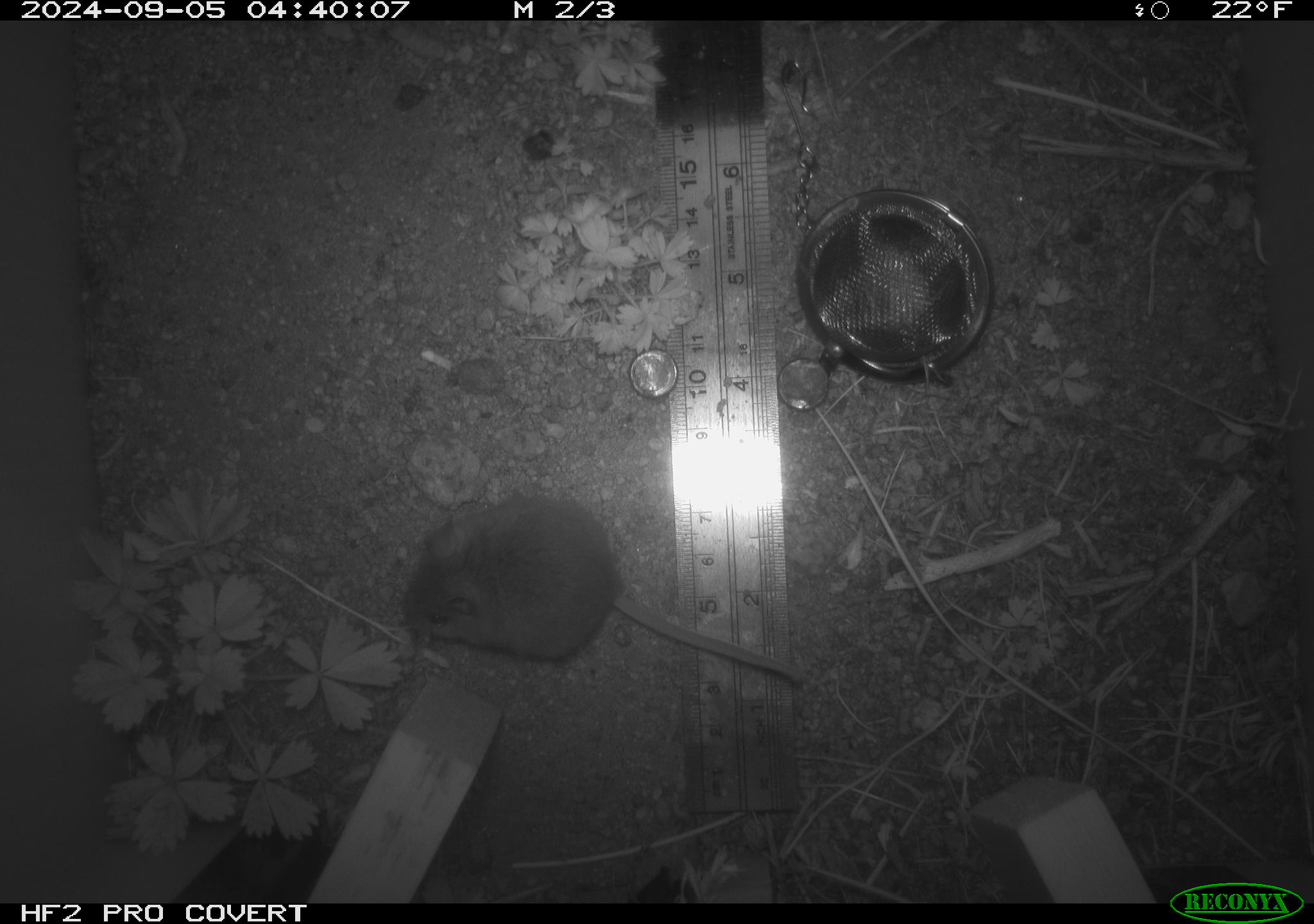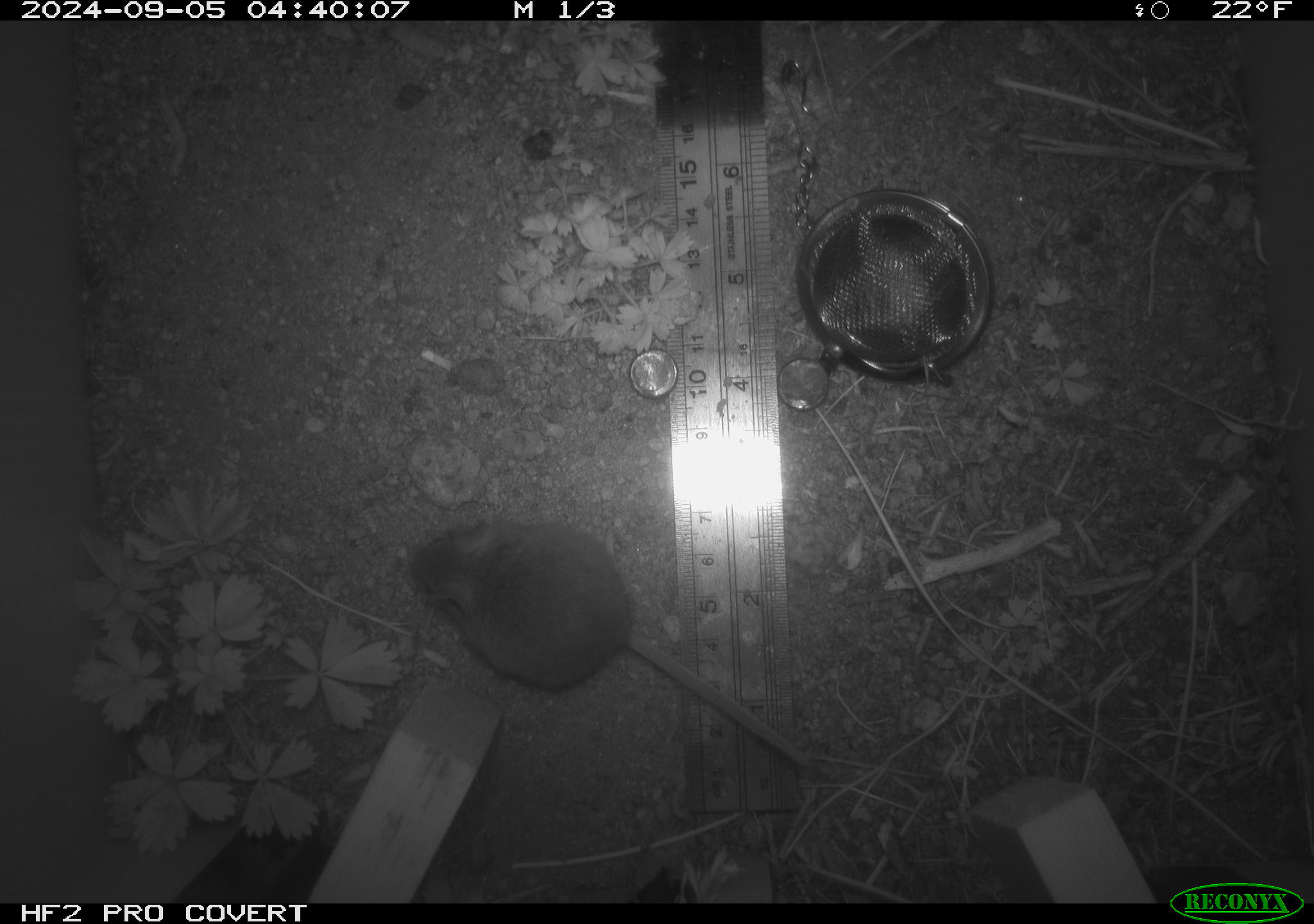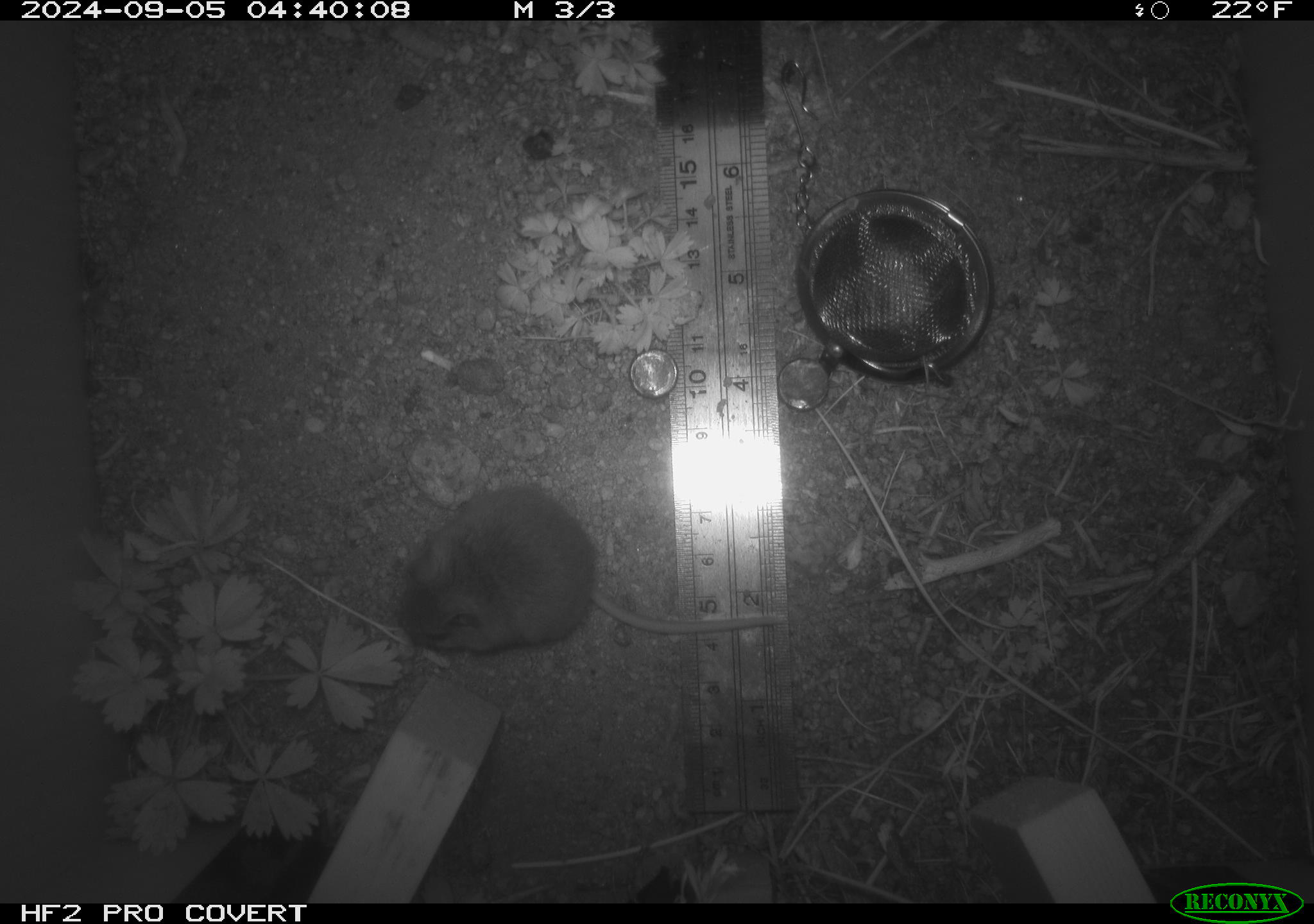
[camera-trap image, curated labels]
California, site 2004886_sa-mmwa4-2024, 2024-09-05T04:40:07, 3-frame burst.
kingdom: Animalia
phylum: Chordata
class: Mammalia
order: Rodentia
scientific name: Rodentia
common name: mouse species